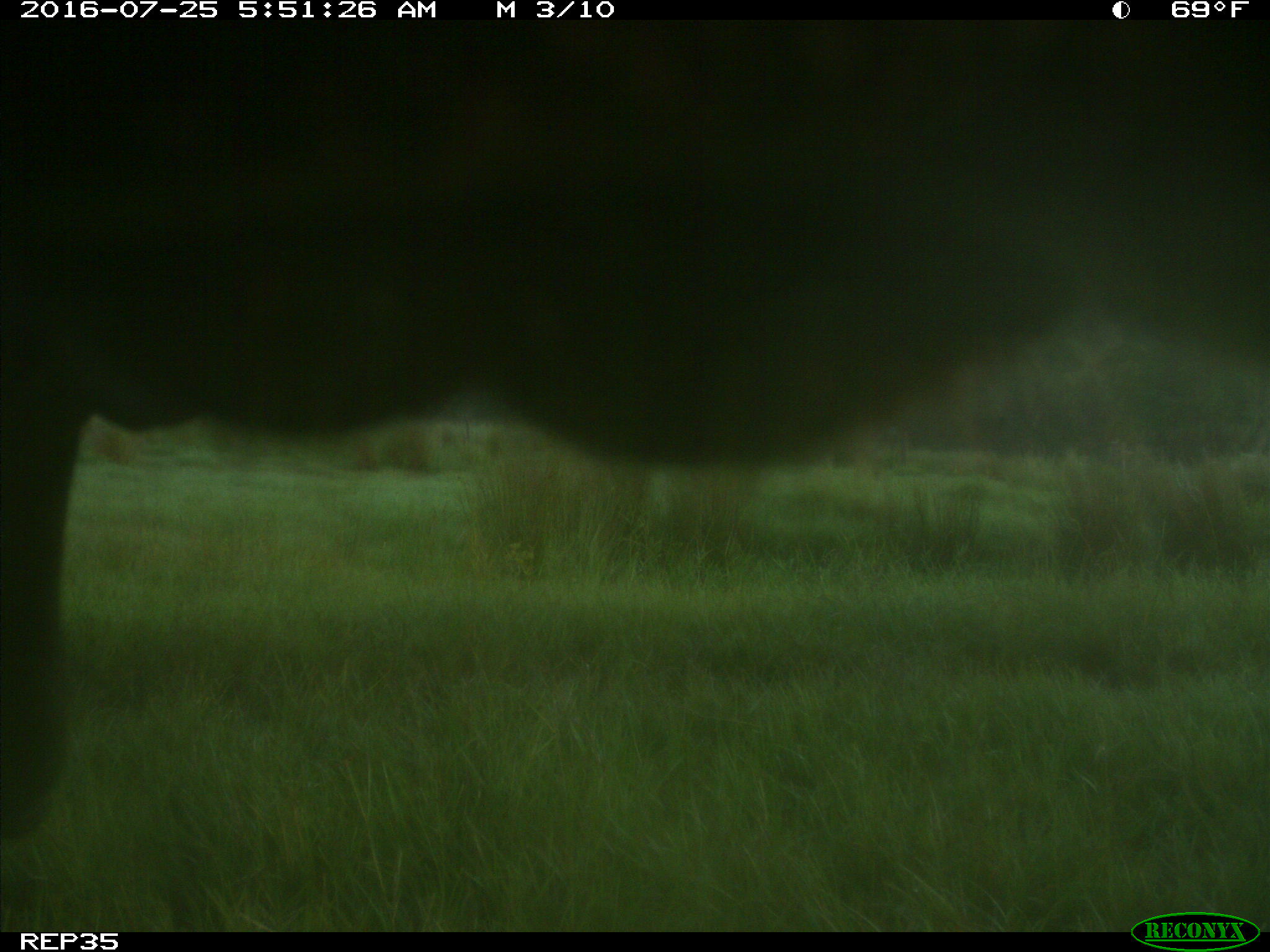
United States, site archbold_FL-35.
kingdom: Animalia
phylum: Chordata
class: Mammalia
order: Artiodactyla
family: Bovidae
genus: Bos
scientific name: Bos taurus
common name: domestic cow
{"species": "Bos taurus (domestic cow)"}